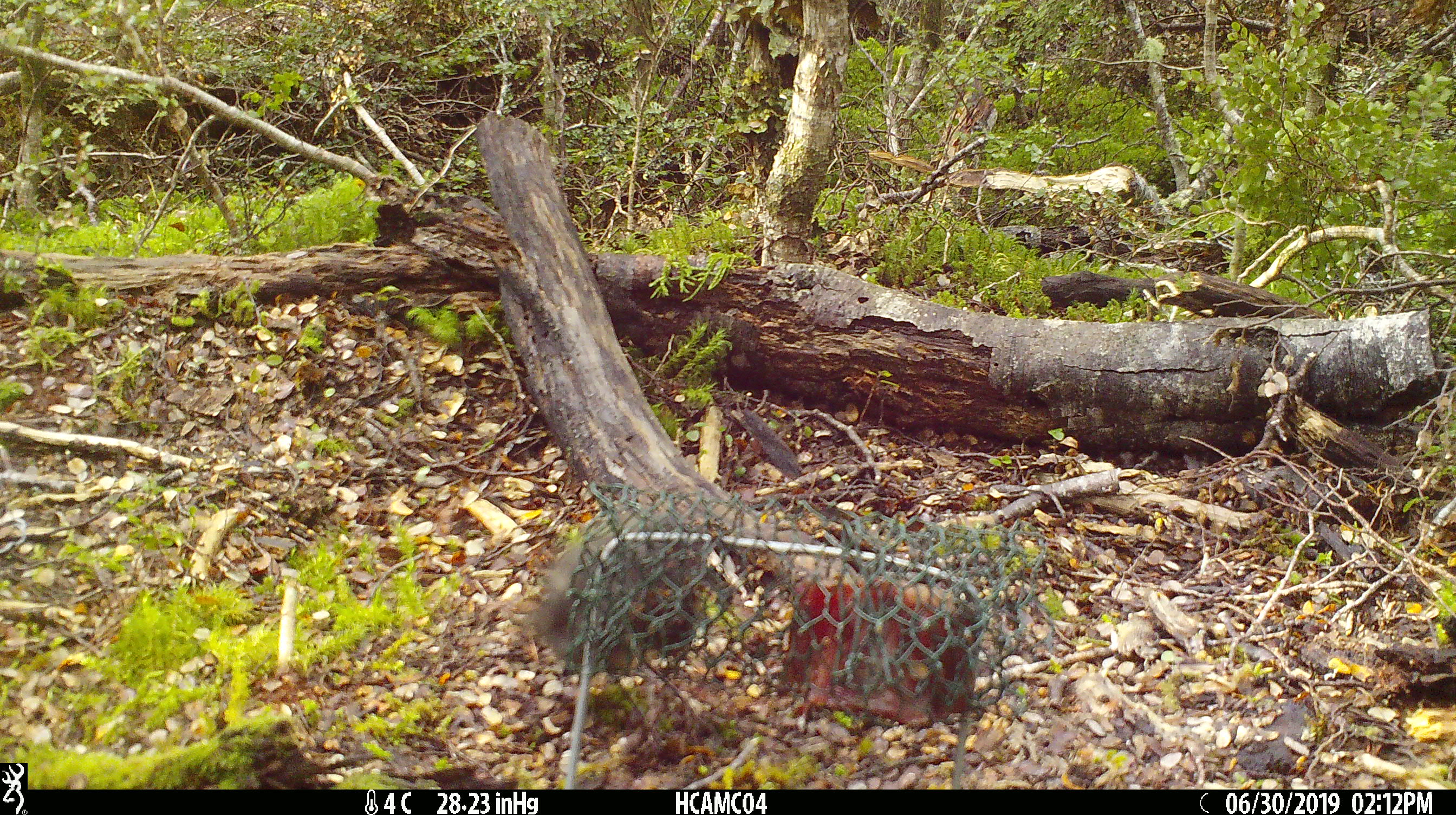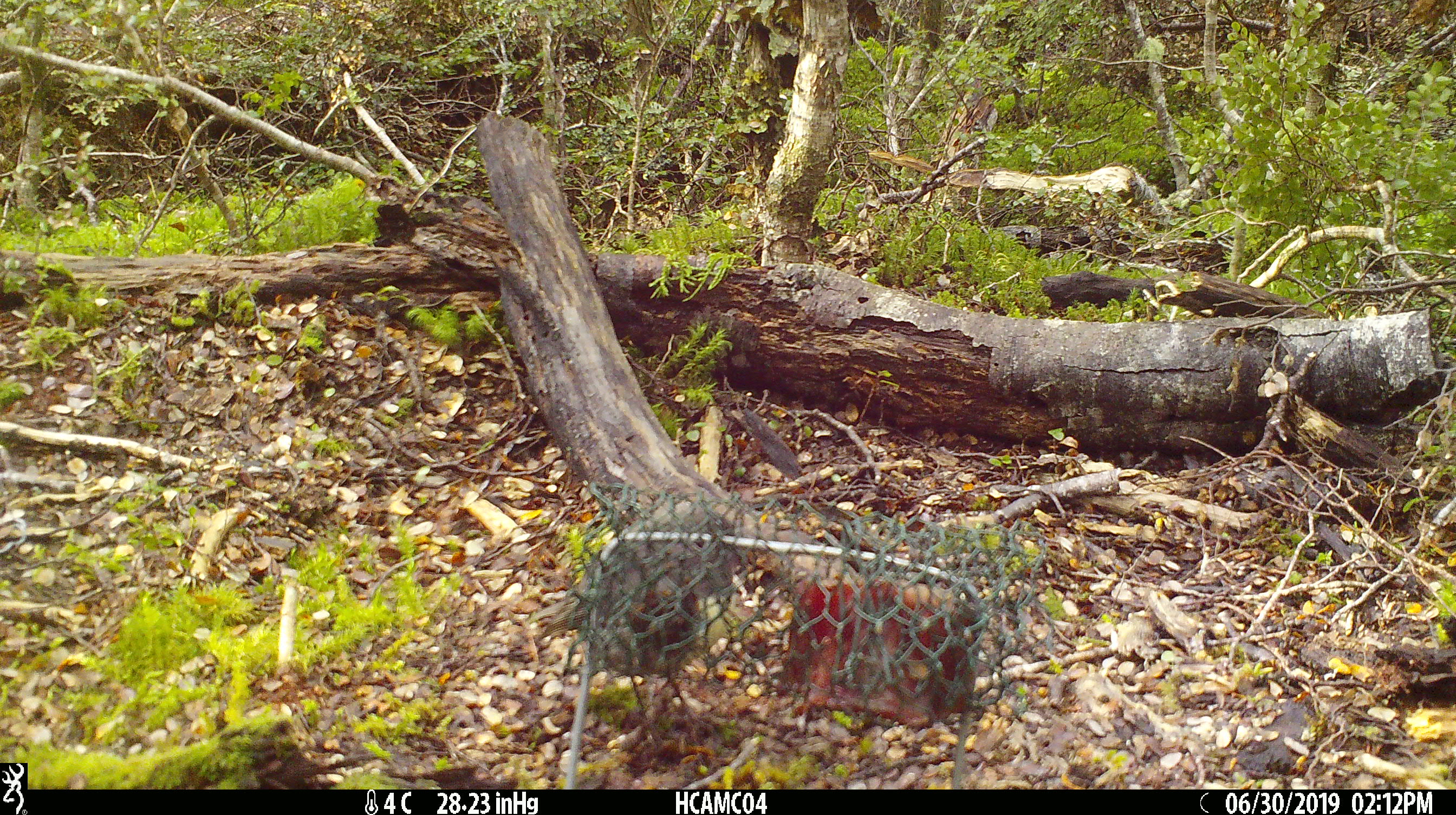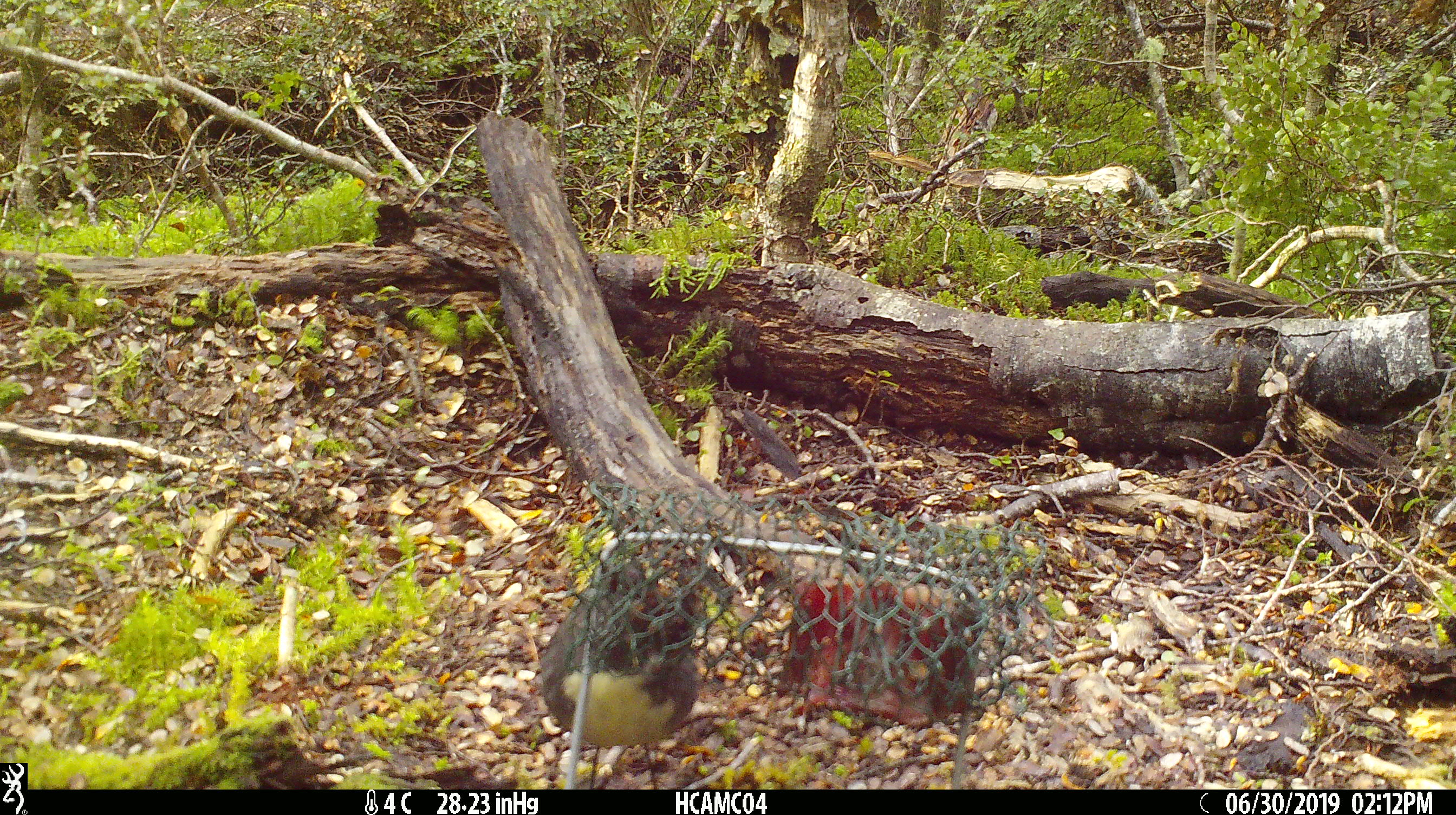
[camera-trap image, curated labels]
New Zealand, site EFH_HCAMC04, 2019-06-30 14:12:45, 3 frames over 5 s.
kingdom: Animalia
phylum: Chordata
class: Aves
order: Passeriformes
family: Petroicidae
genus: Petroica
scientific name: Petroica australis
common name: new zealand robin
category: robin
Robin (new zealand robin) (Petroica australis).